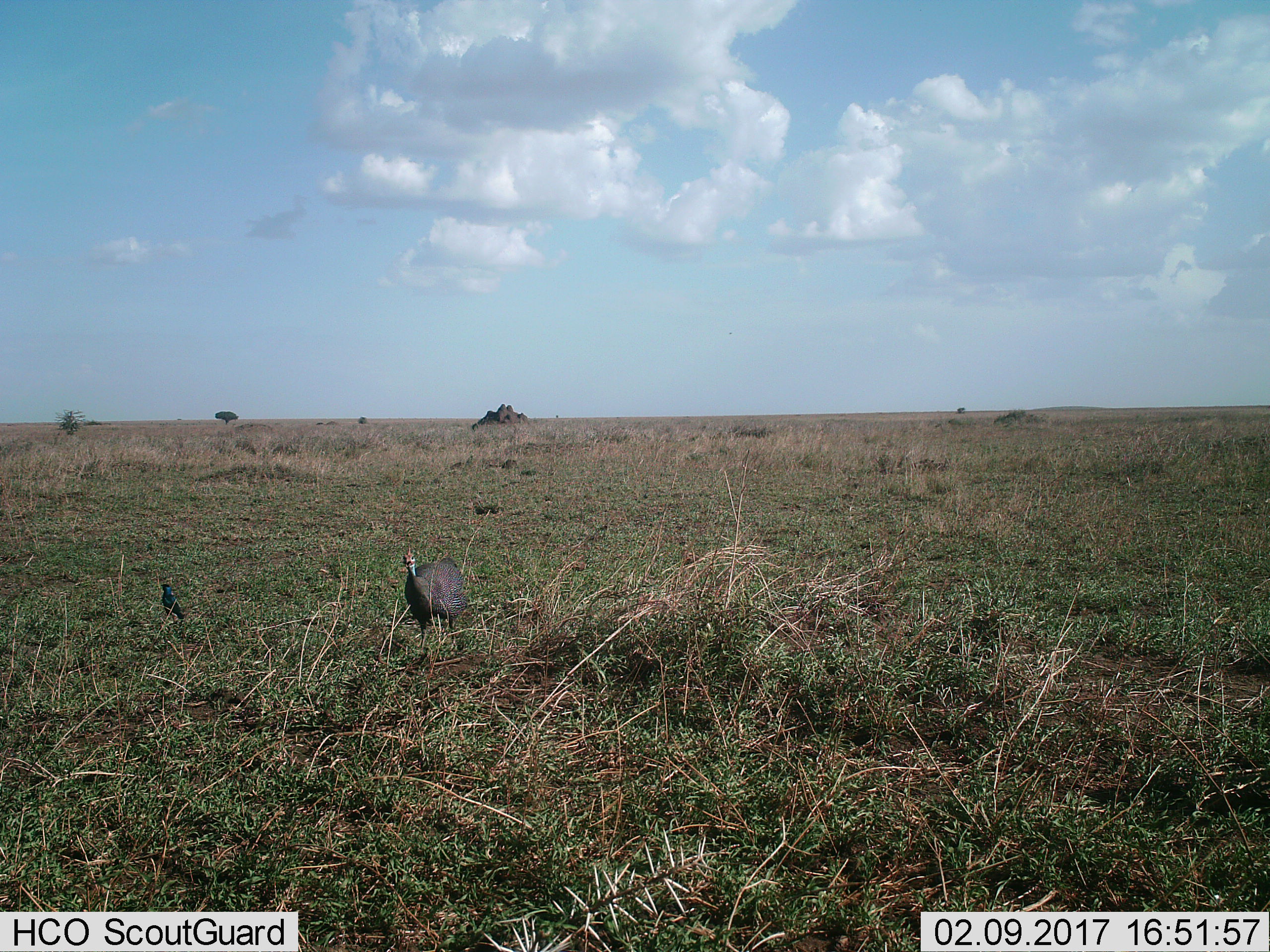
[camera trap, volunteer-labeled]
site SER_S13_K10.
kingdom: Animalia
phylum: Chordata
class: Aves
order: Galliformes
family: Numididae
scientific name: Numididae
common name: guineafowl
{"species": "guineafowl (Numididae)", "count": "1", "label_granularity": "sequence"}